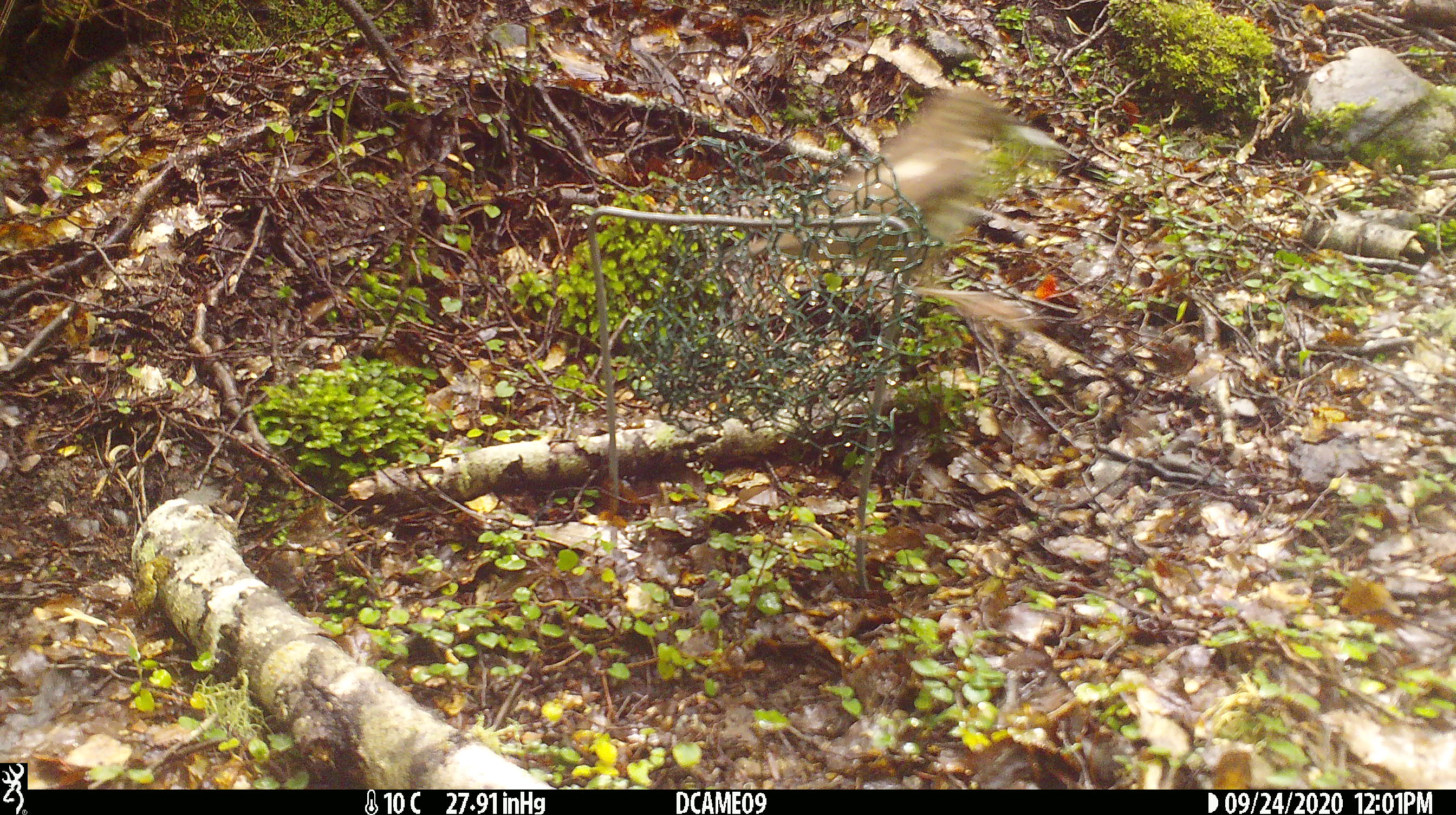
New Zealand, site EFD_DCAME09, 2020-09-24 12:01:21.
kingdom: Animalia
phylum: Chordata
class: Aves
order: Passeriformes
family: Turdidae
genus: Turdus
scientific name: Turdus philomelos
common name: song thrush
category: thrush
Thrush (song thrush) (Turdus philomelos).